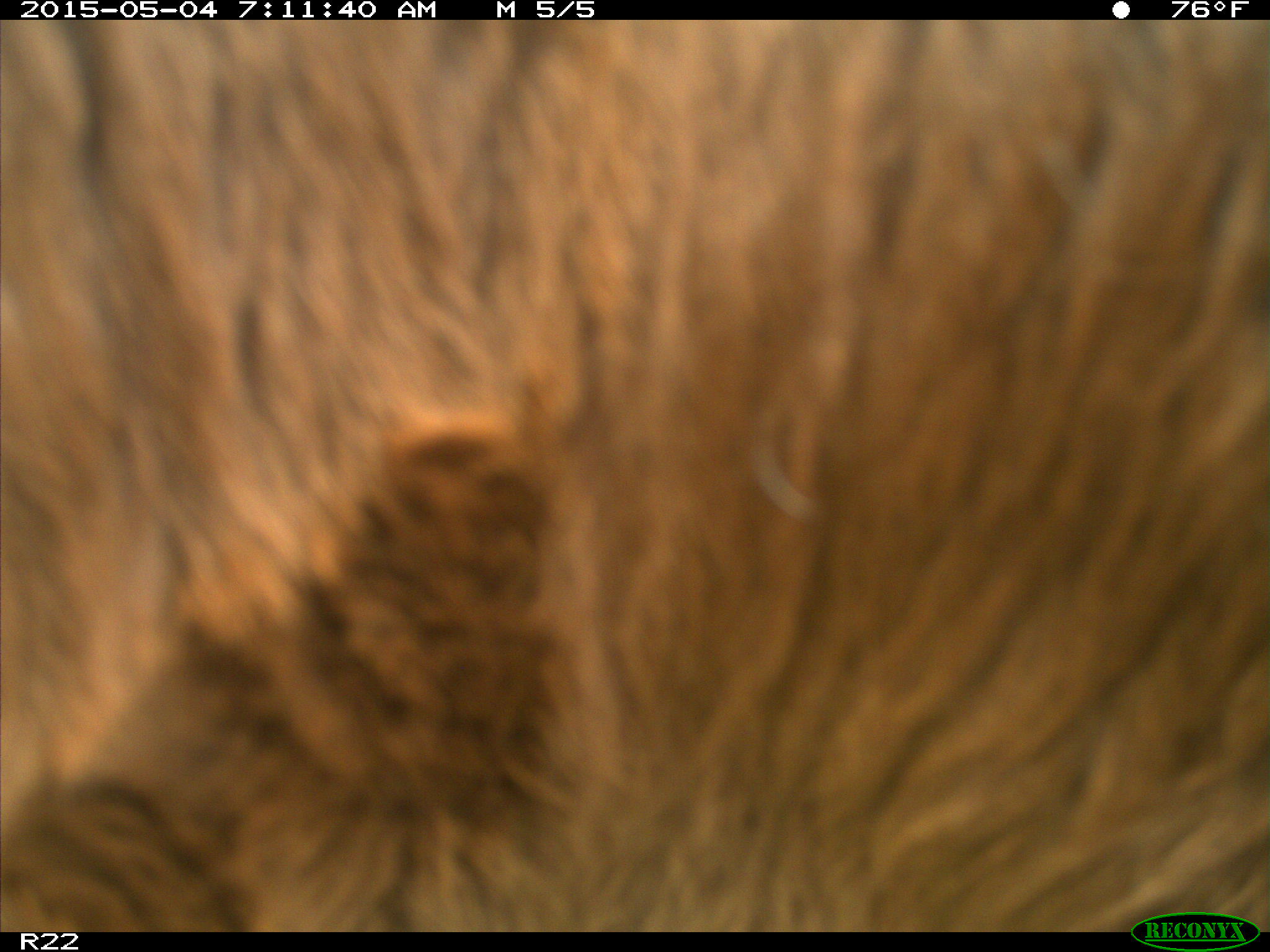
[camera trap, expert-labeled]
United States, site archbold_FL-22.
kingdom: Animalia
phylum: Chordata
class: Mammalia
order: Artiodactyla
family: Bovidae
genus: Bos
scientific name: Bos taurus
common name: domestic cow